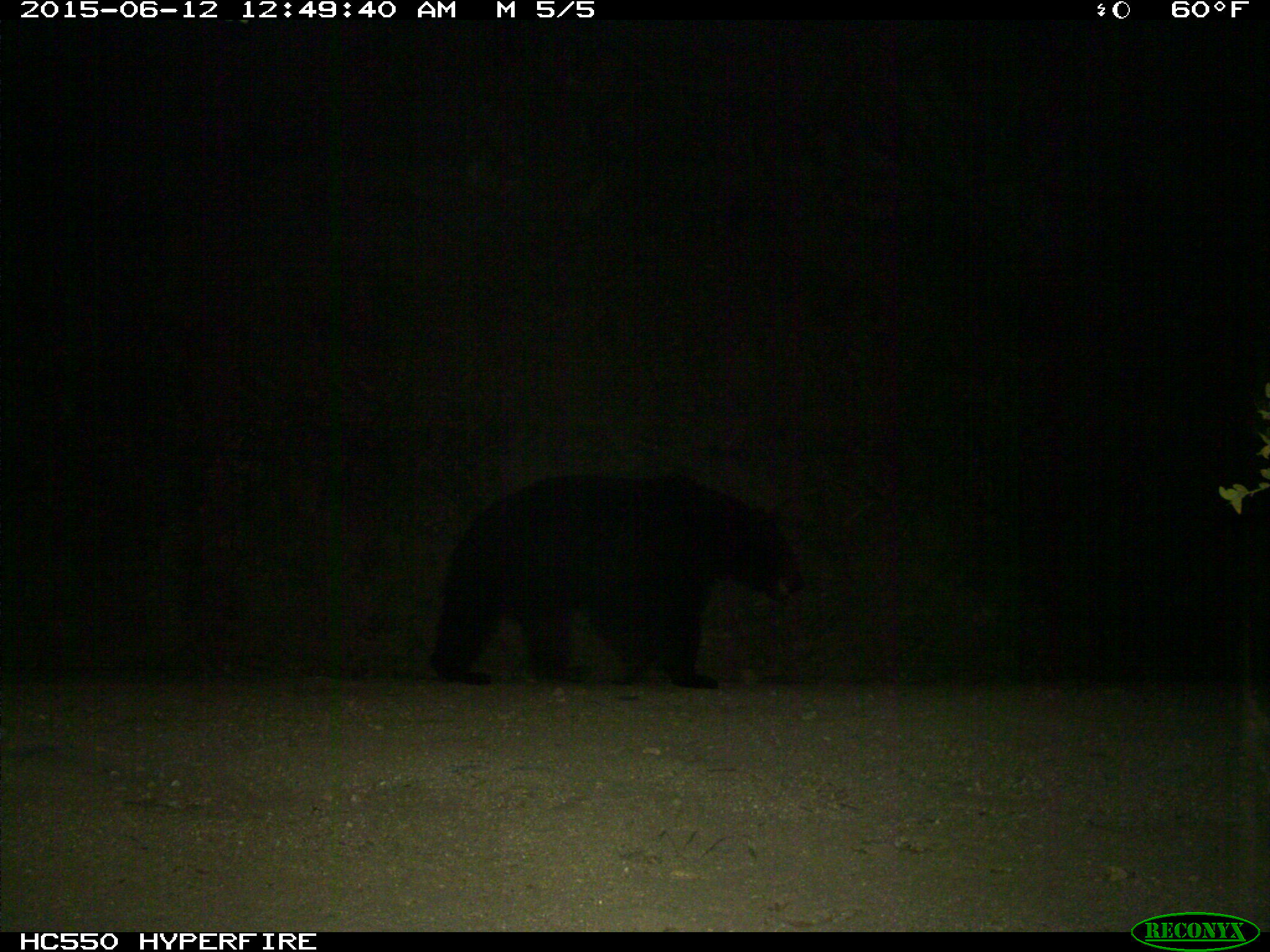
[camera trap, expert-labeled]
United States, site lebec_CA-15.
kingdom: Animalia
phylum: Chordata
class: Mammalia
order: Carnivora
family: Ursidae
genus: Ursus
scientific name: Ursus americanus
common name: american black bear